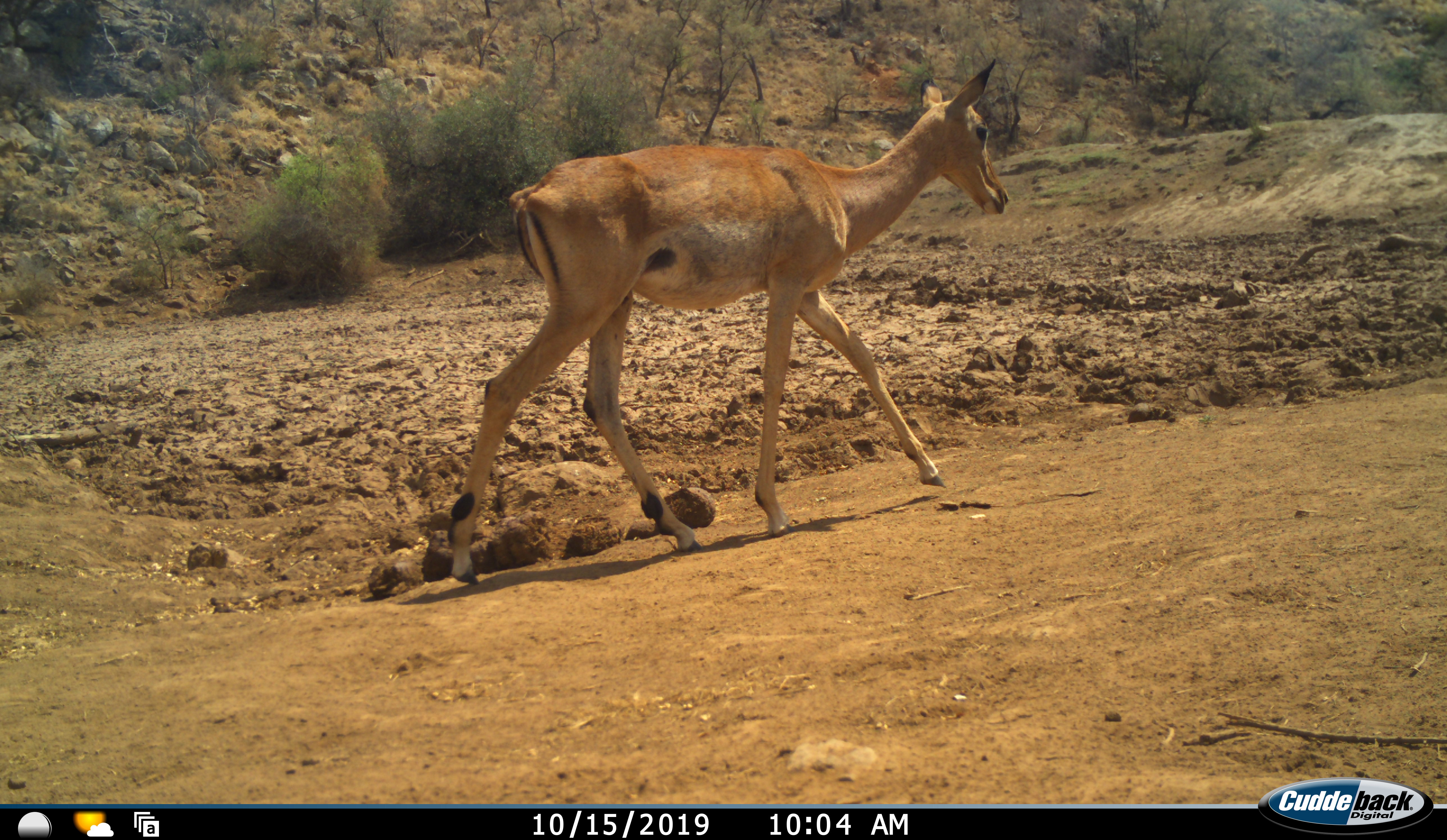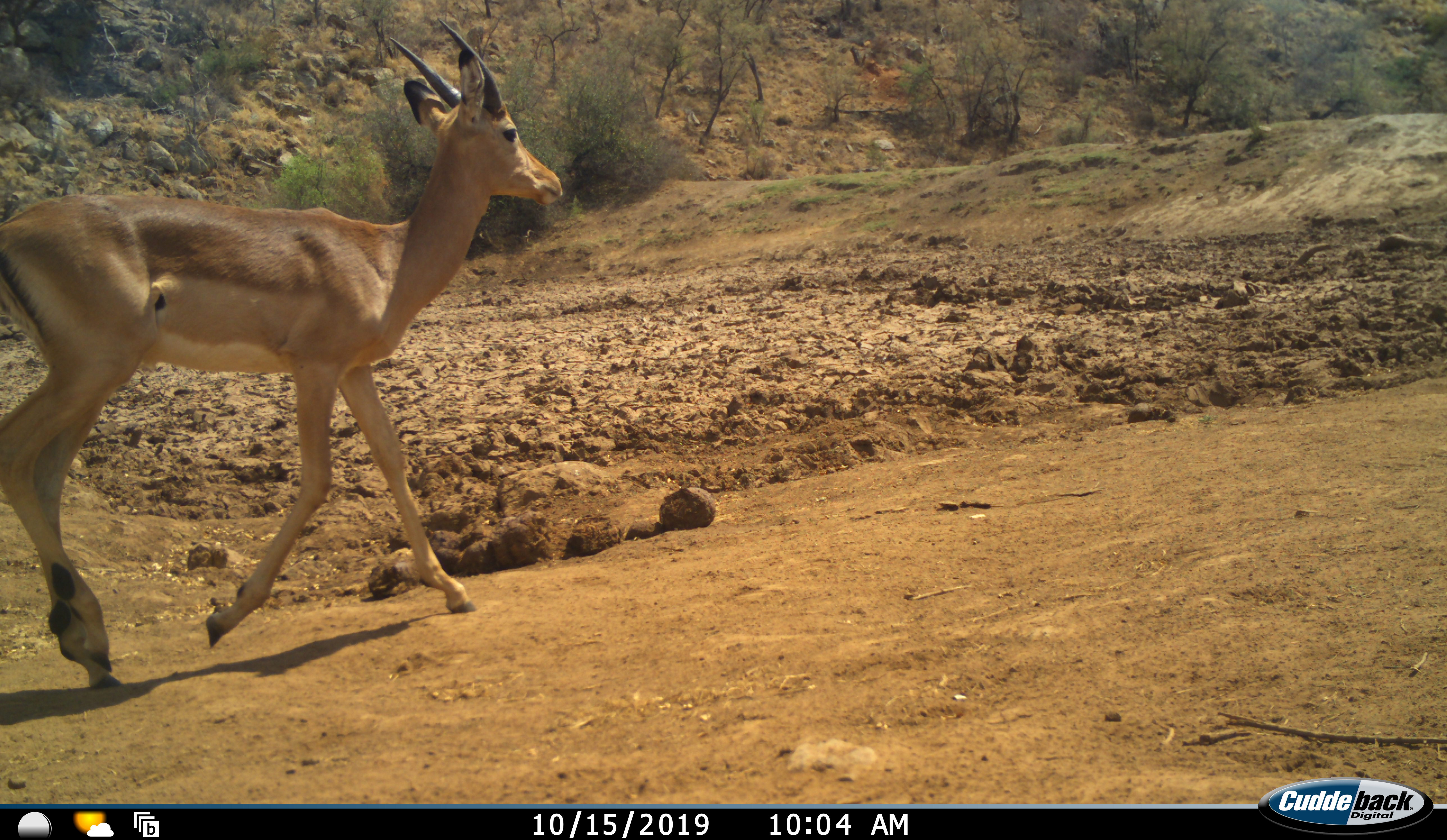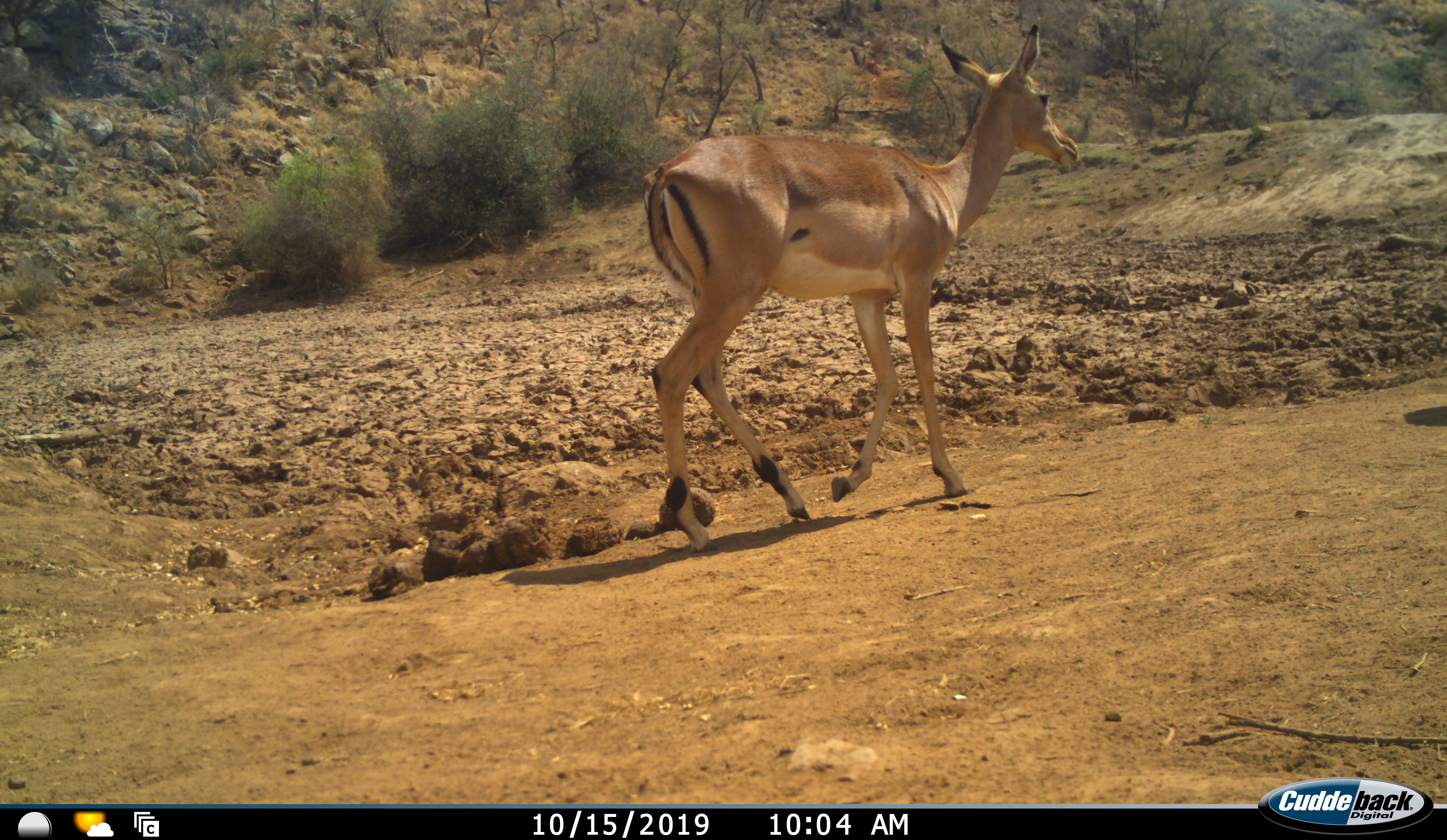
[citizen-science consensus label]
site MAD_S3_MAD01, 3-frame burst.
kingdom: Animalia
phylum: Chordata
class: Mammalia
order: Artiodactyla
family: Bovidae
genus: Aepyceros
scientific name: Aepyceros melampus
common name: impala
Impala (Aepyceros melampus), count 1. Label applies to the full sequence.